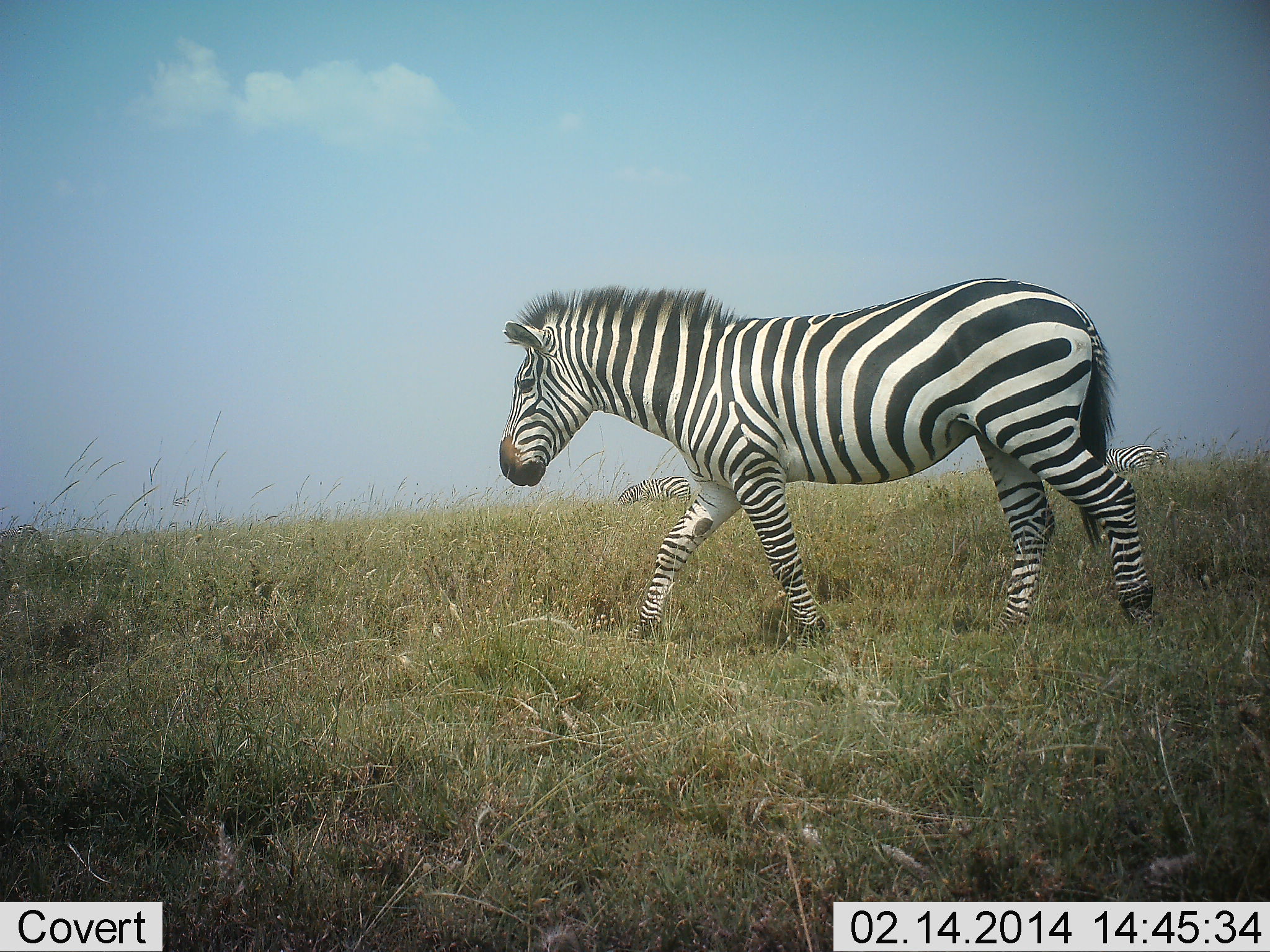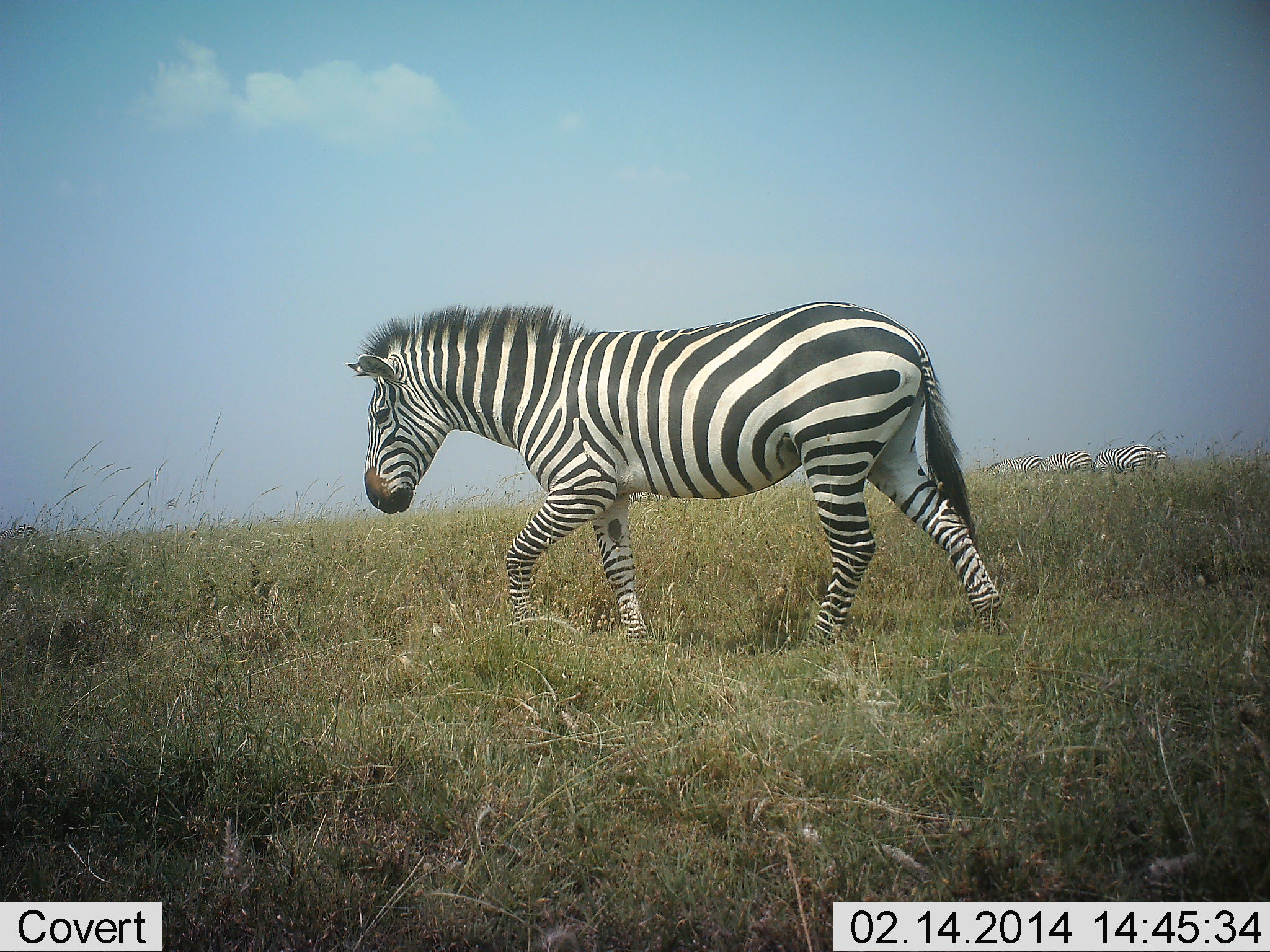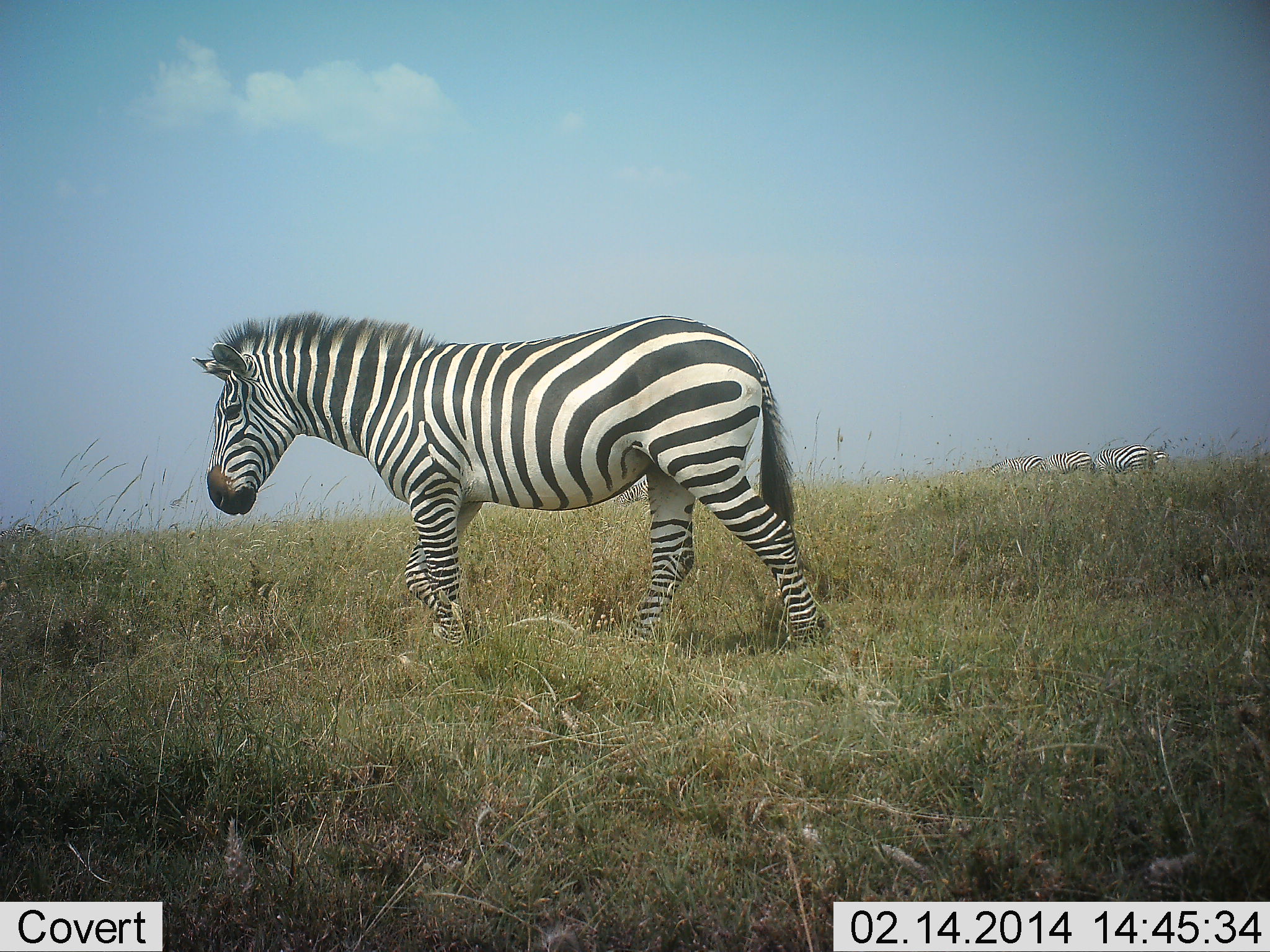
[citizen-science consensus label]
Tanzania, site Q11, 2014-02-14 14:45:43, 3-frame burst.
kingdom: Animalia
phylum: Chordata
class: Mammalia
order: Perissodactyla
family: Equidae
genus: Equus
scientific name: Equus quagga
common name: plains zebra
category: zebra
Zebra (plains zebra) (Equus quagga), count 4. Behavior (volunteer vote fractions): standing 22%, resting 0%, moving 100%, interacting 0%. Young present (vote fraction): 3%. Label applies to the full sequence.